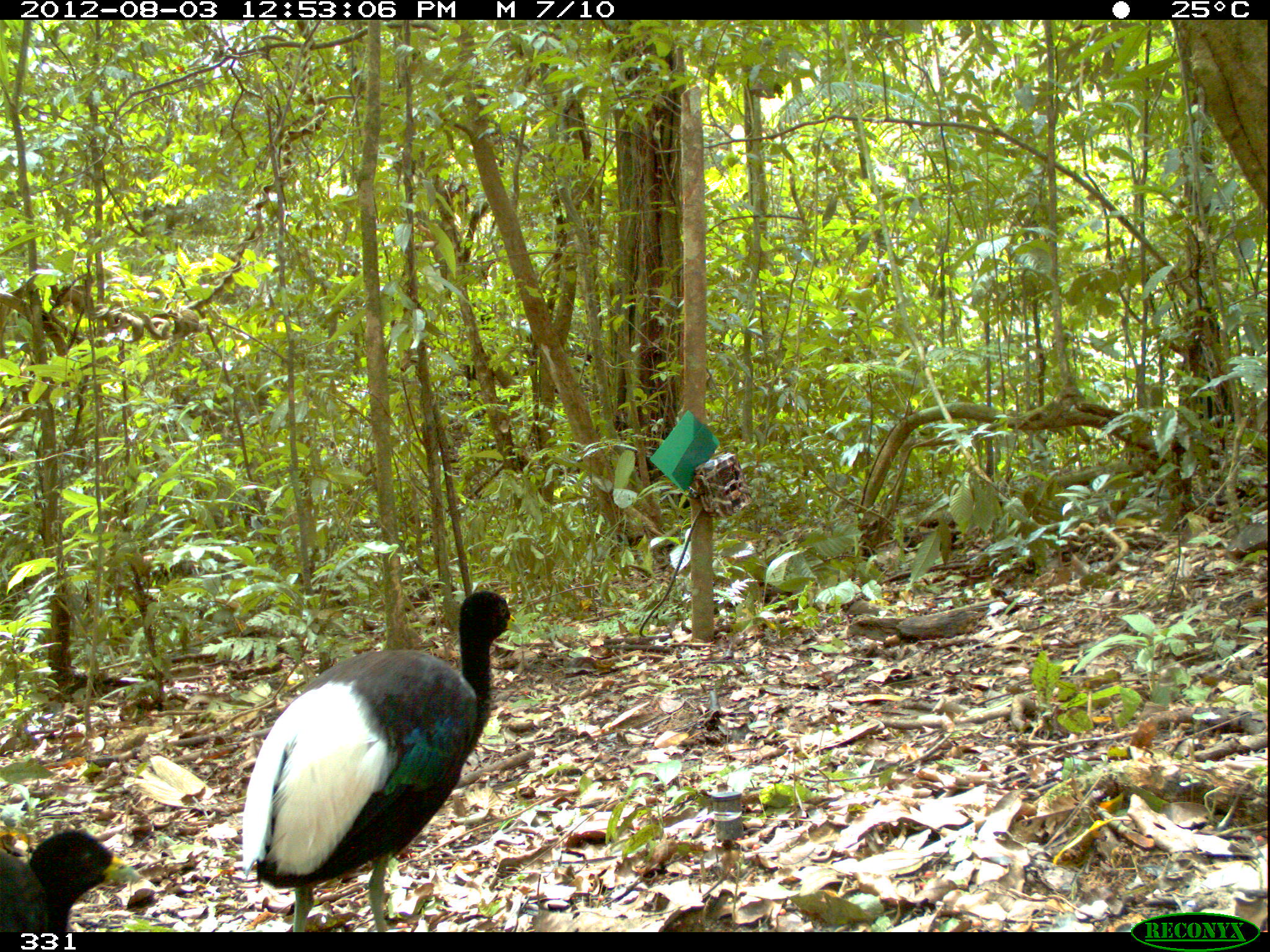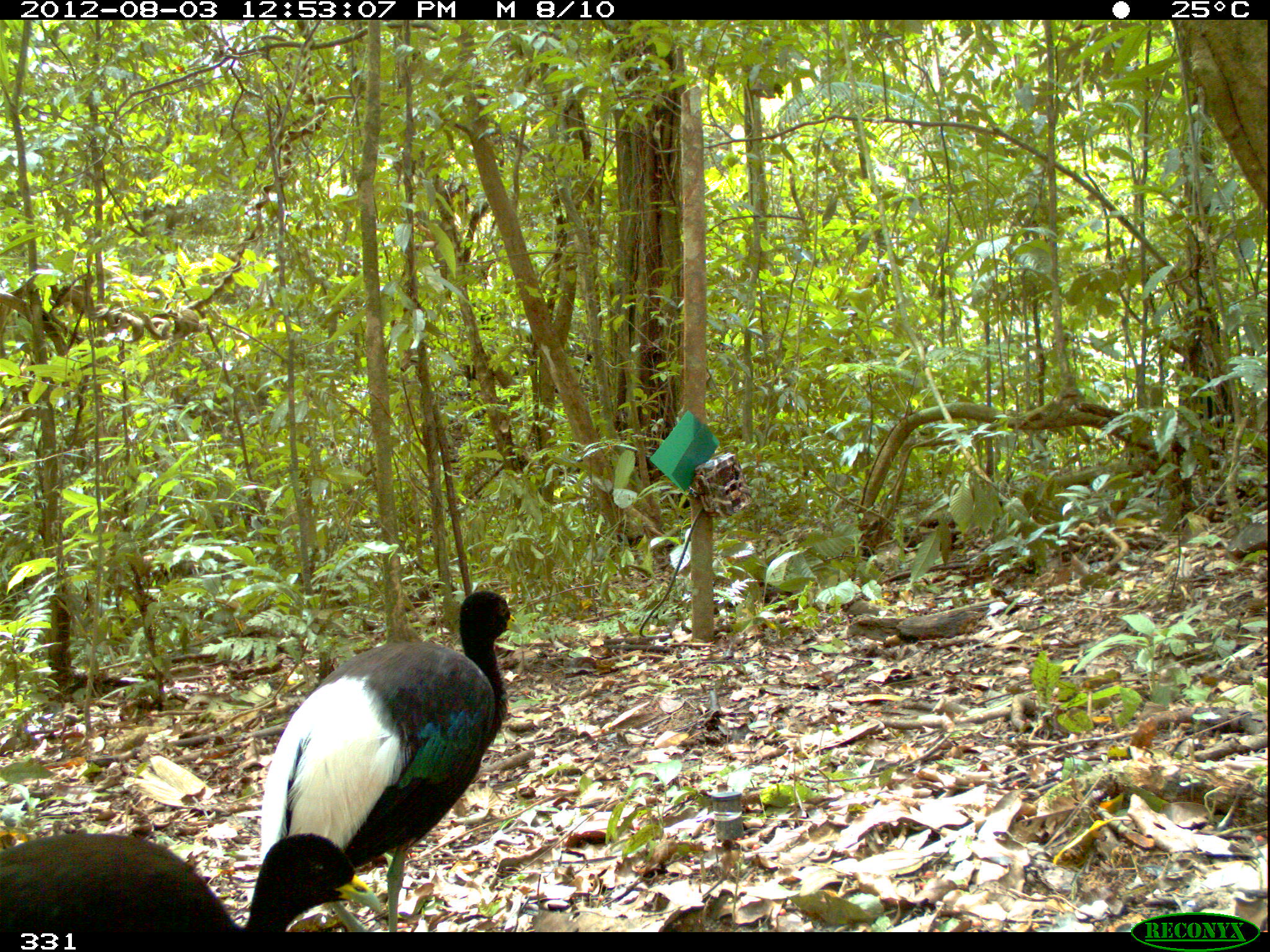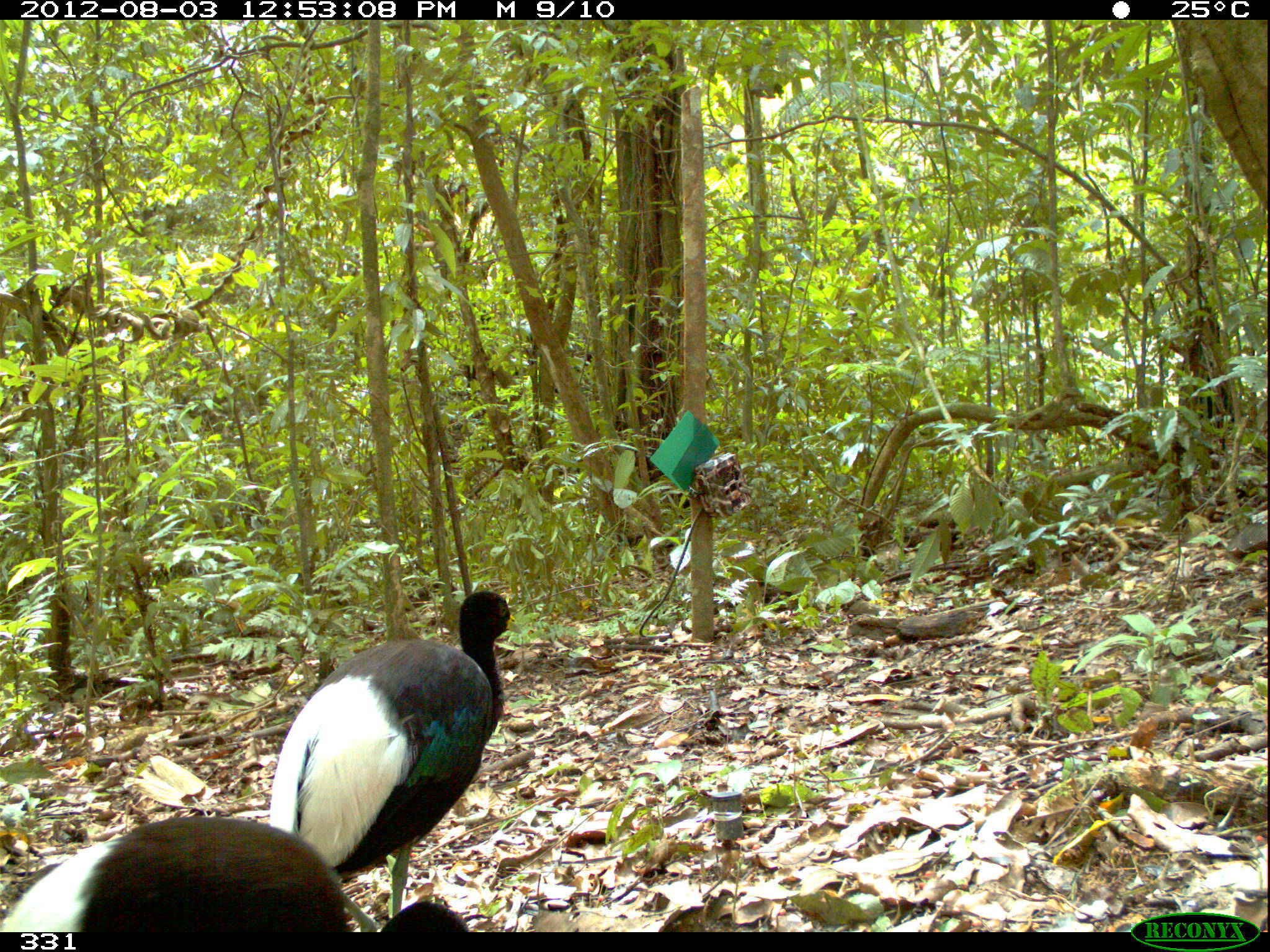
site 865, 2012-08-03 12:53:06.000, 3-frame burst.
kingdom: Animalia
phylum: Chordata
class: Aves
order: Gruiformes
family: Psophiidae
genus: Psophia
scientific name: Psophia leucoptera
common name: pale-winged trumpeter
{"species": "Psophia leucoptera (pale-winged trumpeter)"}